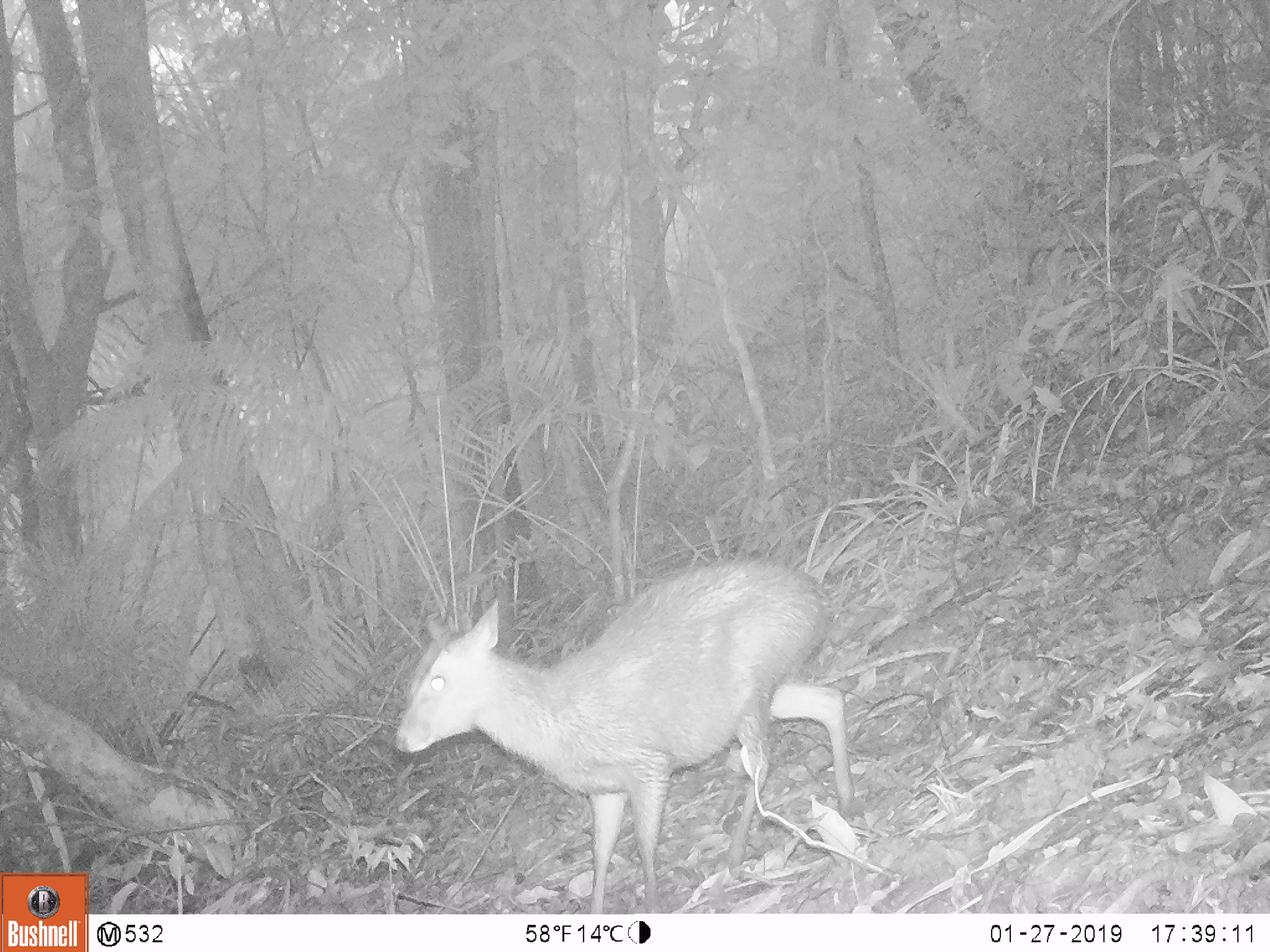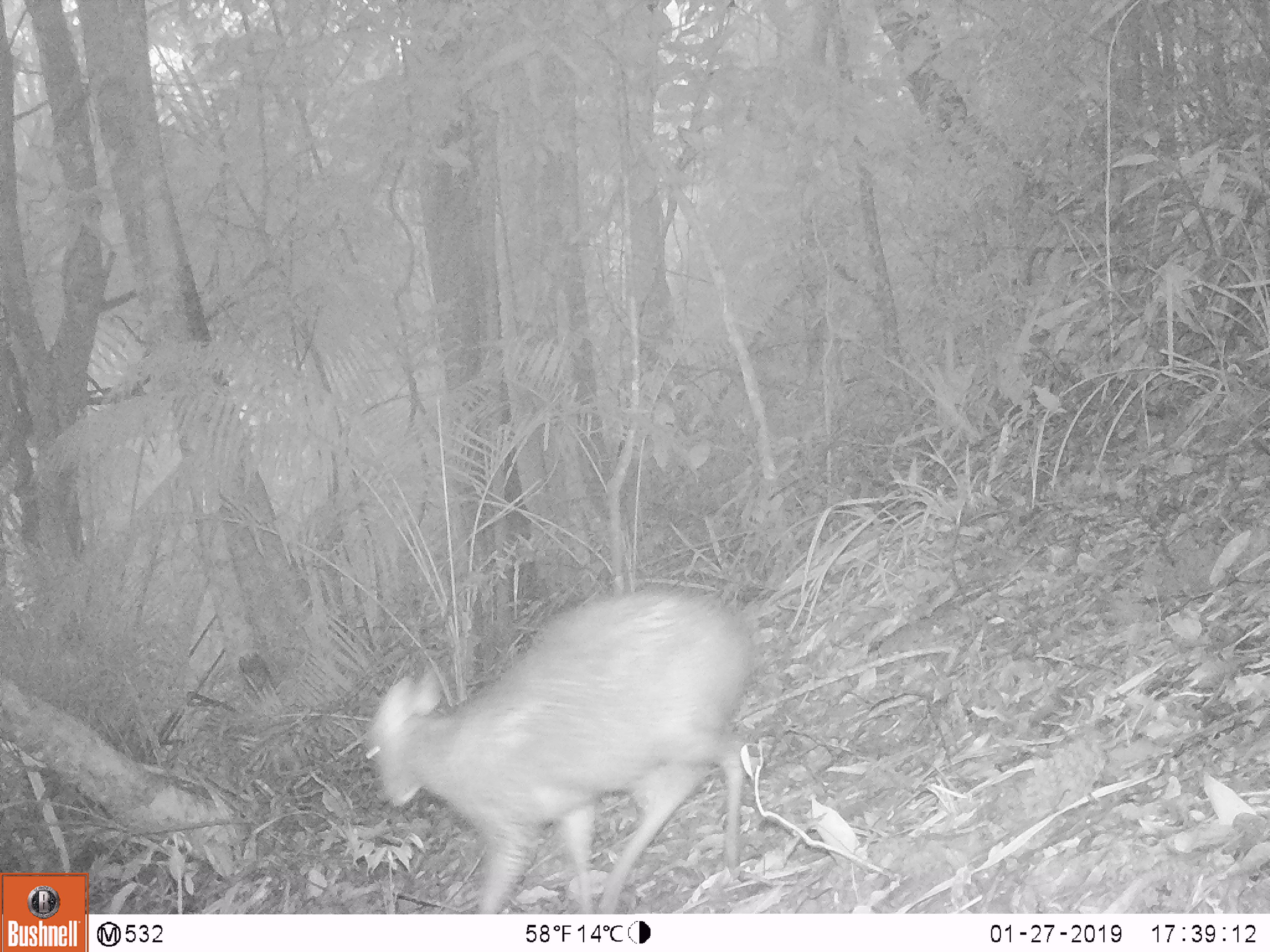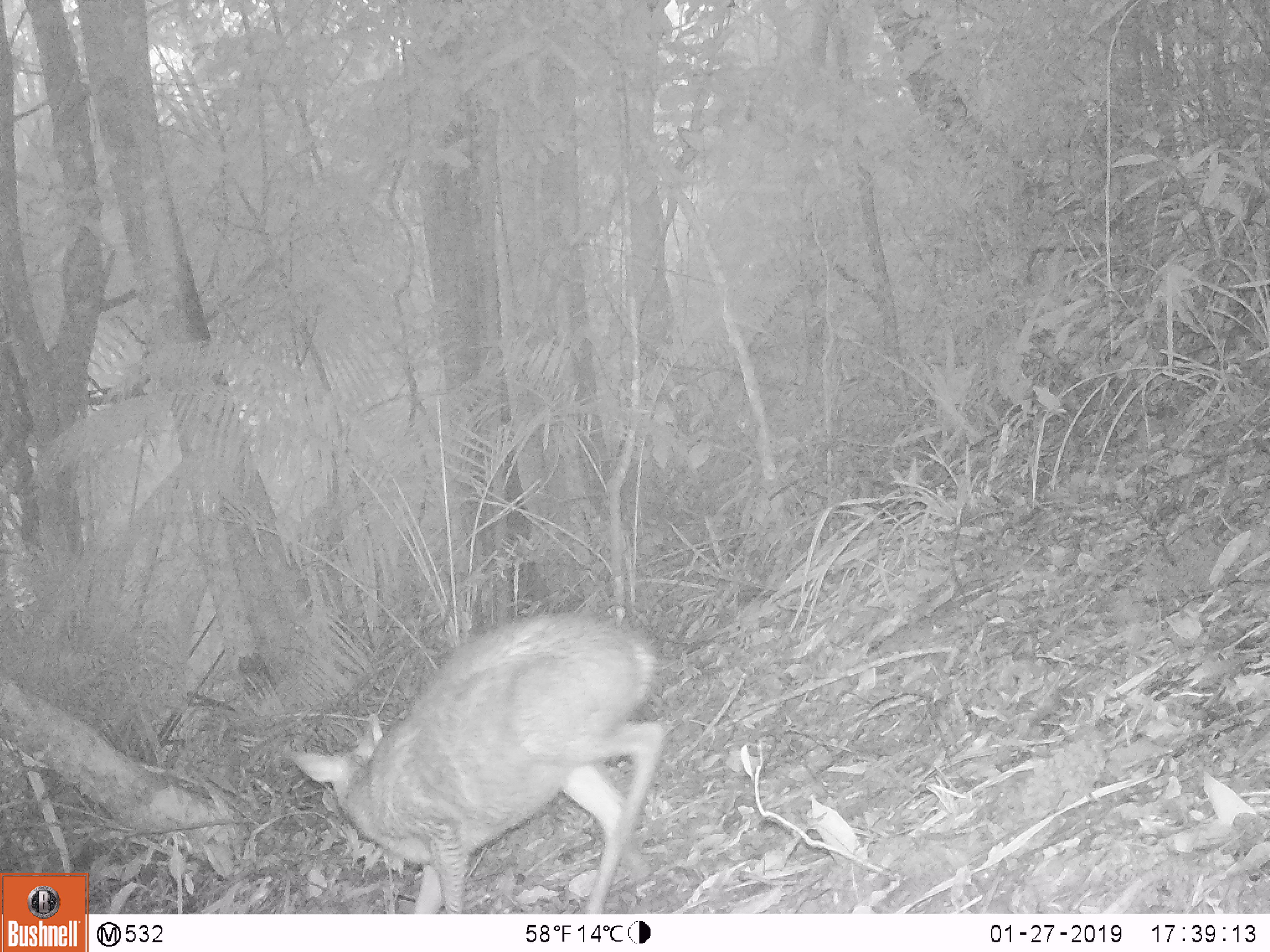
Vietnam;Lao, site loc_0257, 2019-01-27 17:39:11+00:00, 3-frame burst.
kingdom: Animalia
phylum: Chordata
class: Mammalia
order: Artiodactyla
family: Cervidae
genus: Muntiacus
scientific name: Muntiacus rooseveltorum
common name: roosevelt's muntjac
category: roosevelts muntjac group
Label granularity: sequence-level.